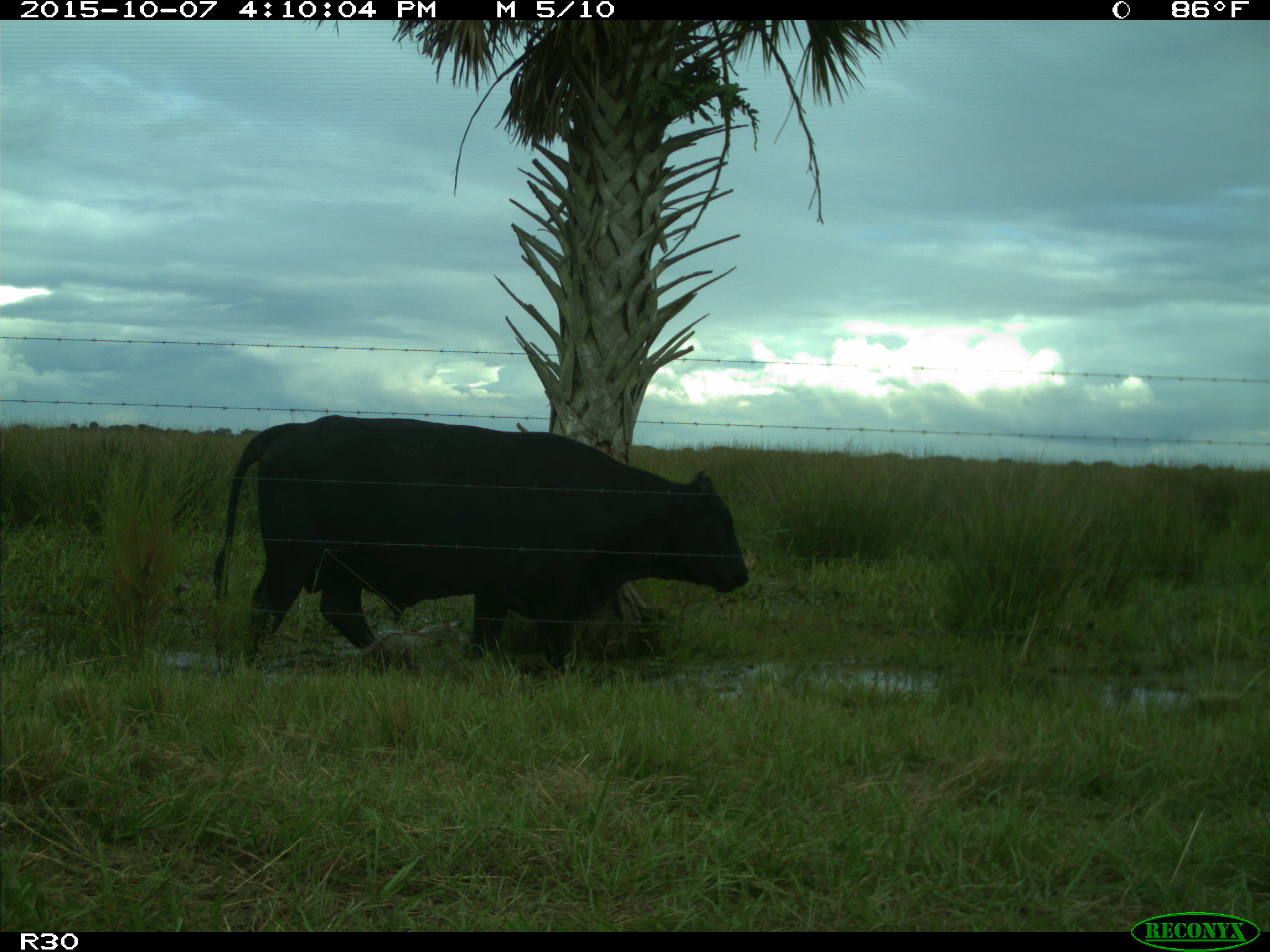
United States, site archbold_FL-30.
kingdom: Animalia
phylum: Chordata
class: Mammalia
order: Artiodactyla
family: Bovidae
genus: Bos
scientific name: Bos taurus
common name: domestic cow